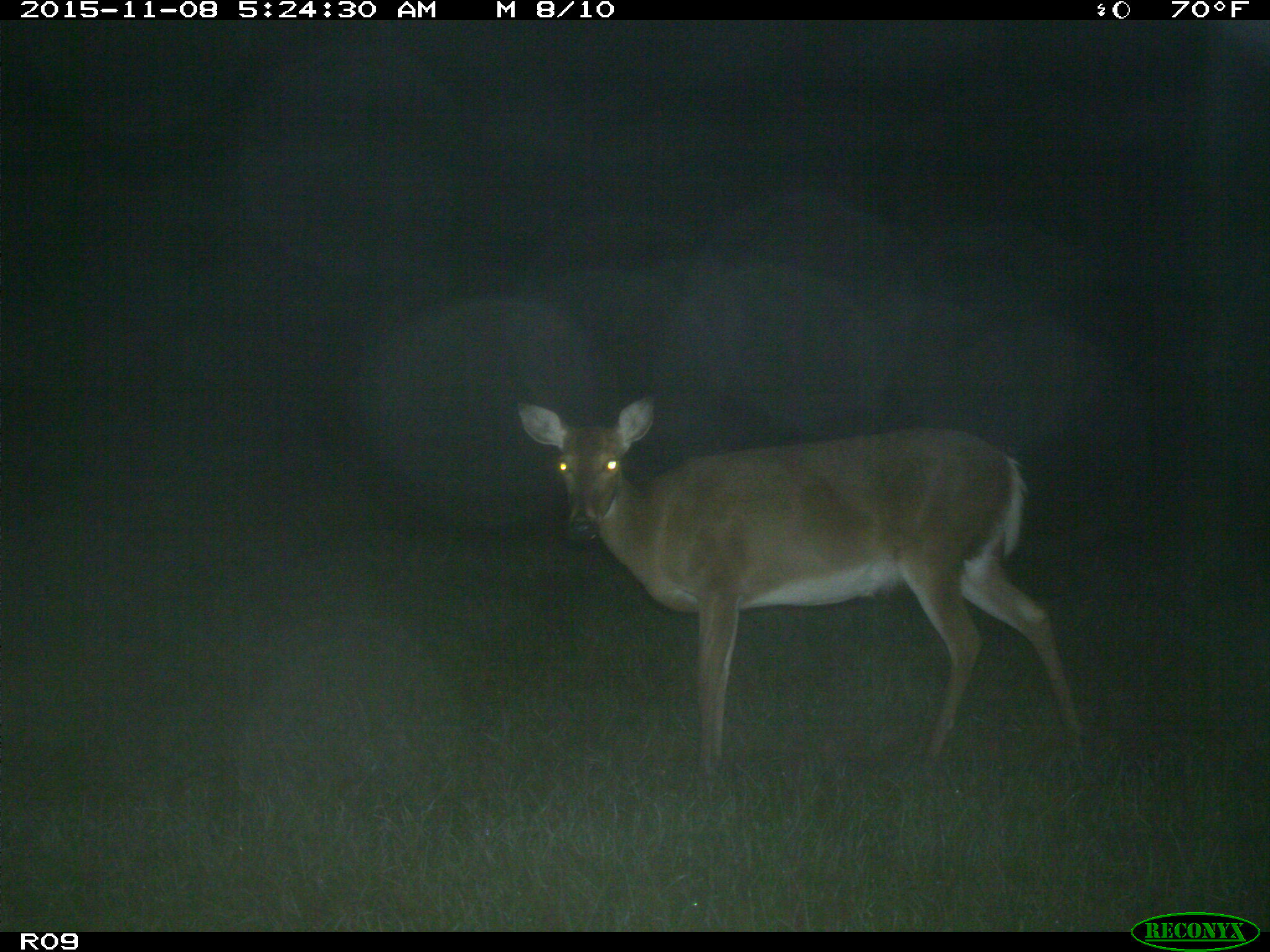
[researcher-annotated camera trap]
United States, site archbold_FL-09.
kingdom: Animalia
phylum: Chordata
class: Mammalia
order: Artiodactyla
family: Cervidae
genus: Odocoileus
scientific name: Odocoileus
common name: deer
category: unidentified deer